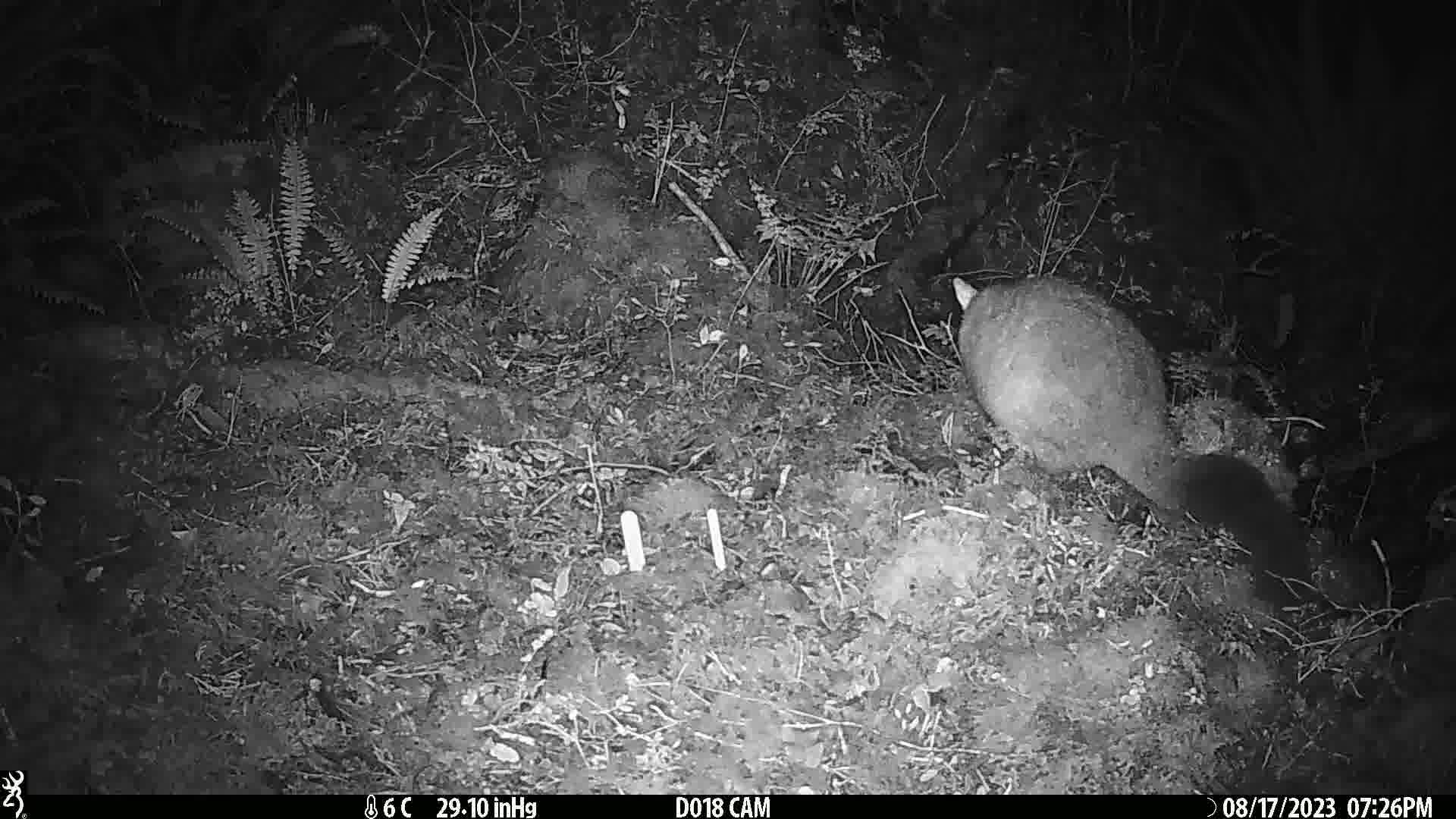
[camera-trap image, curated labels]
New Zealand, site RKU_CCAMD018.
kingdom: Animalia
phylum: Chordata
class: Mammalia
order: Diprotodontia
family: Phalangeridae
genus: Trichosurus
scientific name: Trichosurus vulpecula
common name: common brushtail possum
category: possum